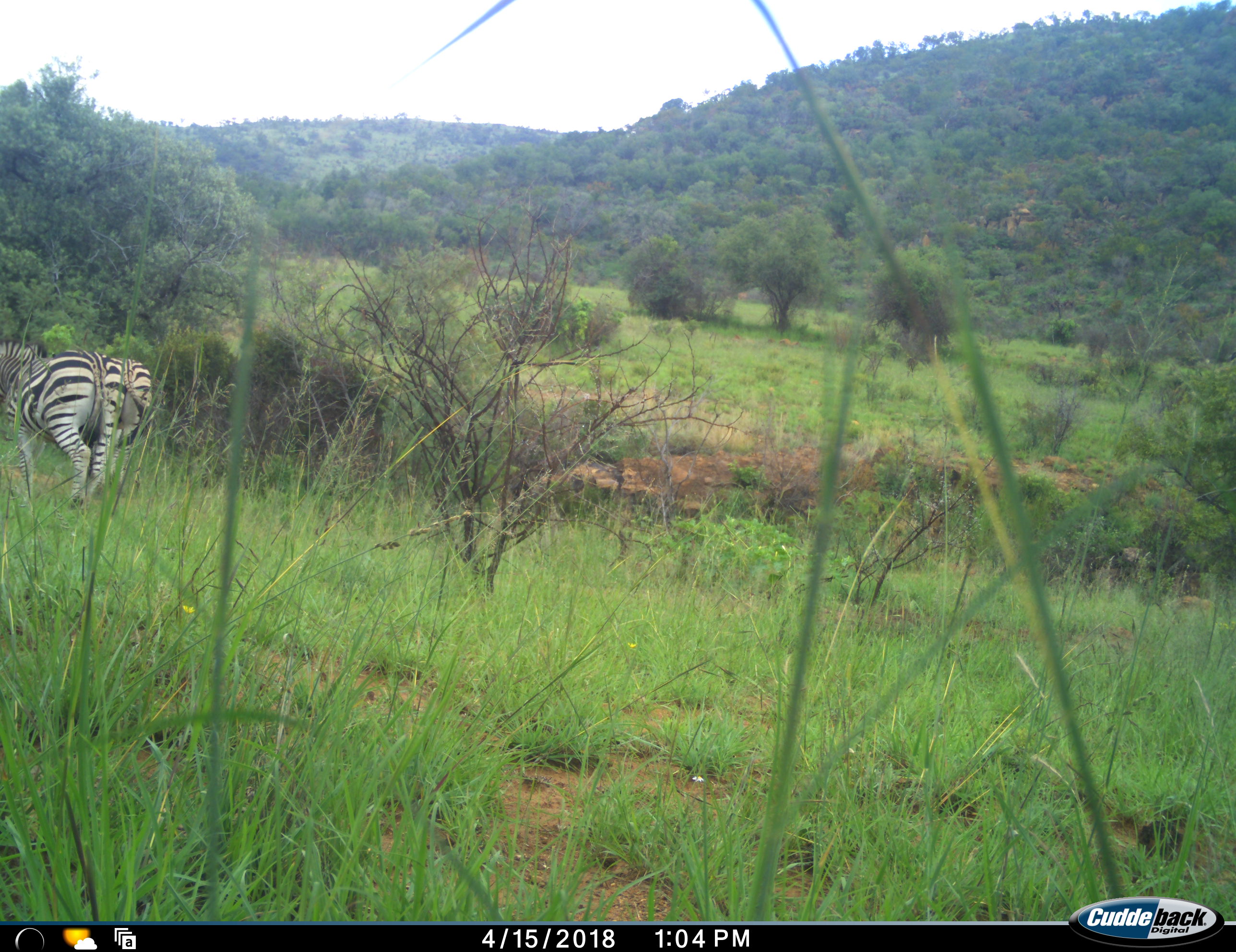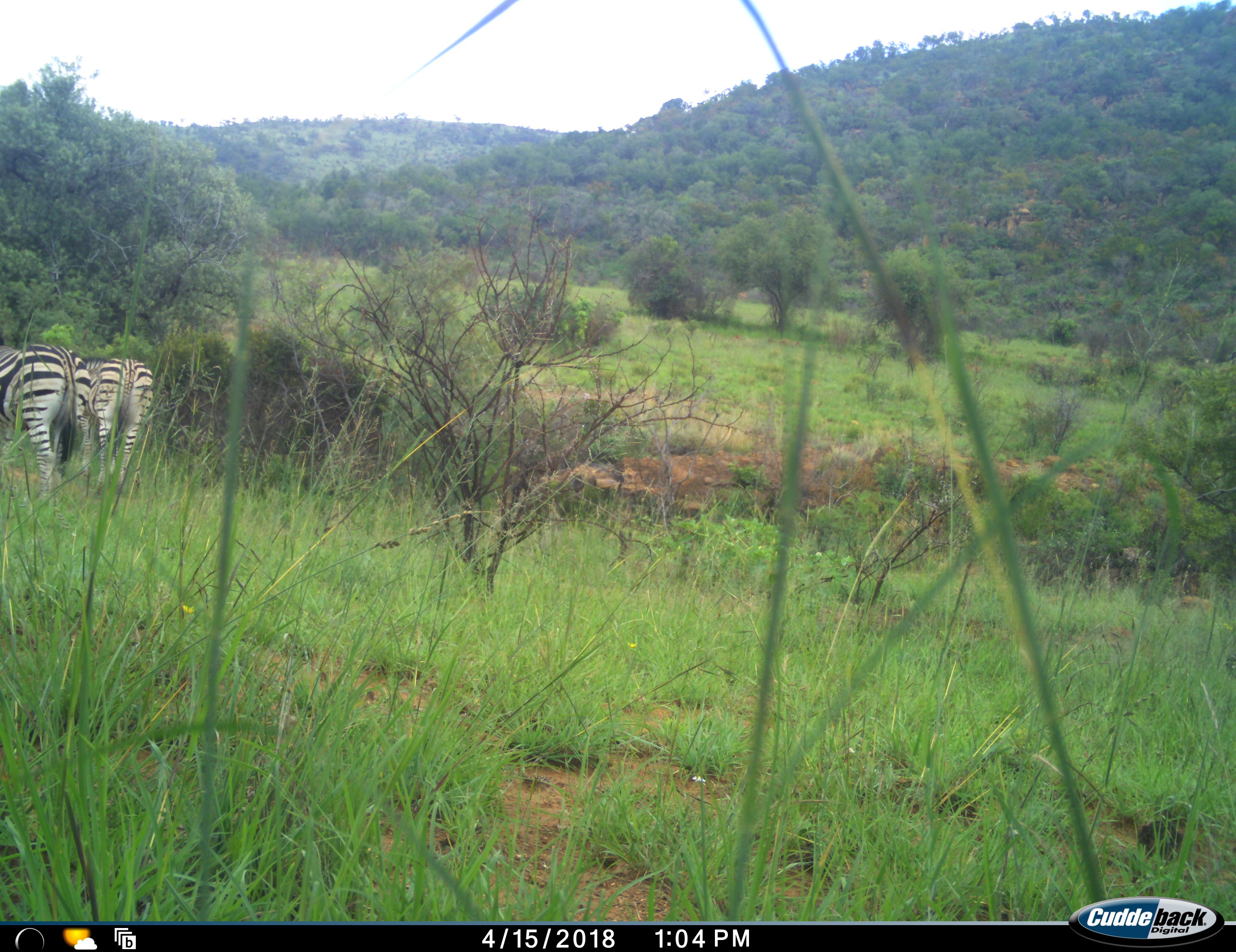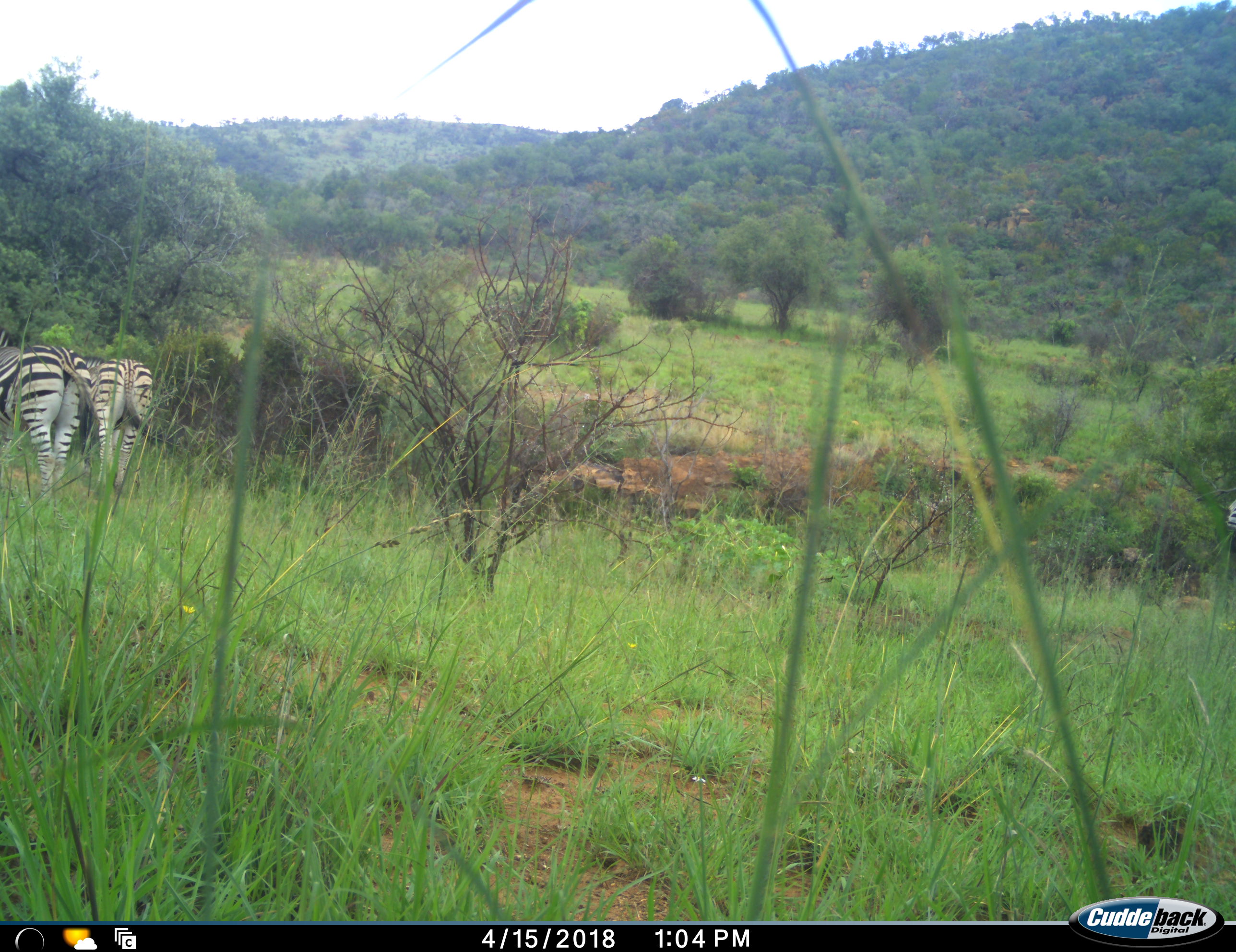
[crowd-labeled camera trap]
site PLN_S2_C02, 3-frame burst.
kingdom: Animalia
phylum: Chordata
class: Mammalia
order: Perissodactyla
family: Equidae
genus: Equus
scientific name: Equus quagga burchellii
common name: burchell's zebra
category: zebraburchells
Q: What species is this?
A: Zebraburchells (burchell's zebra) (Equus quagga burchellii).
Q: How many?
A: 2.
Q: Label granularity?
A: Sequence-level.